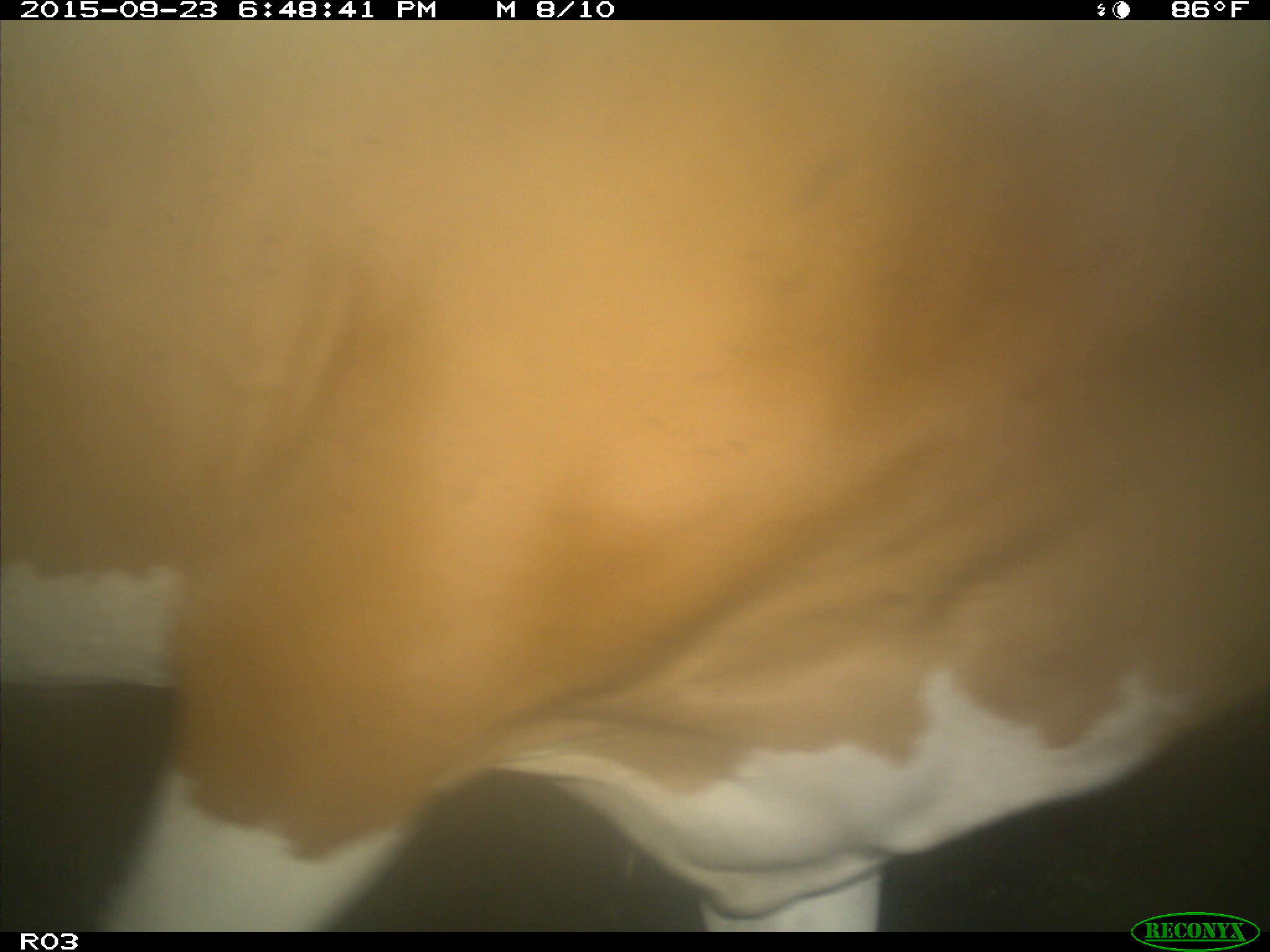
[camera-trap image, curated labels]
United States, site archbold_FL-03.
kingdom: Animalia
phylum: Chordata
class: Mammalia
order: Artiodactyla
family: Bovidae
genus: Bos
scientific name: Bos taurus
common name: domestic cow